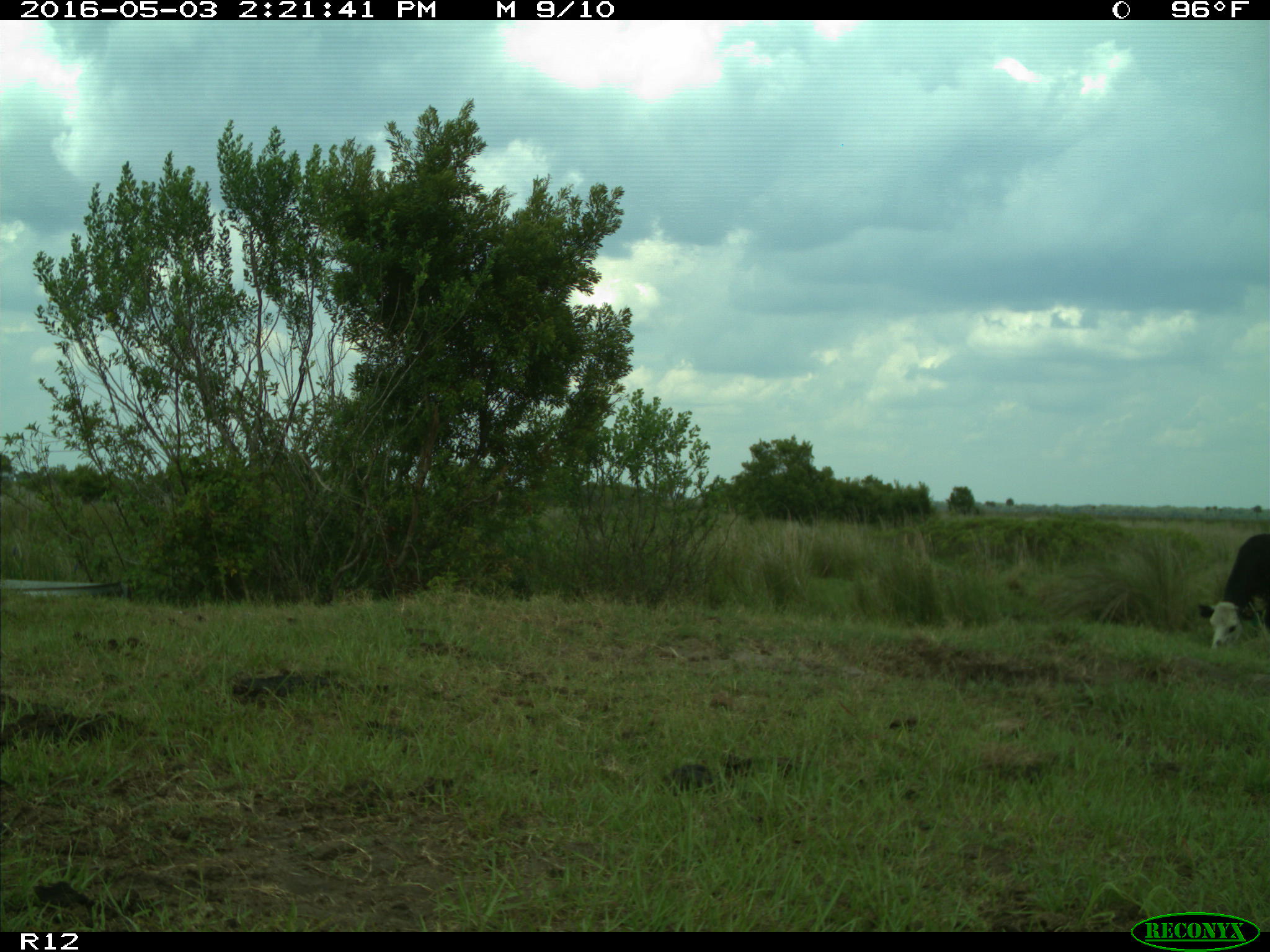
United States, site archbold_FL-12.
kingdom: Animalia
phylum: Chordata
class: Mammalia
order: Artiodactyla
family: Bovidae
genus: Bos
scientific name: Bos taurus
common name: domestic cow